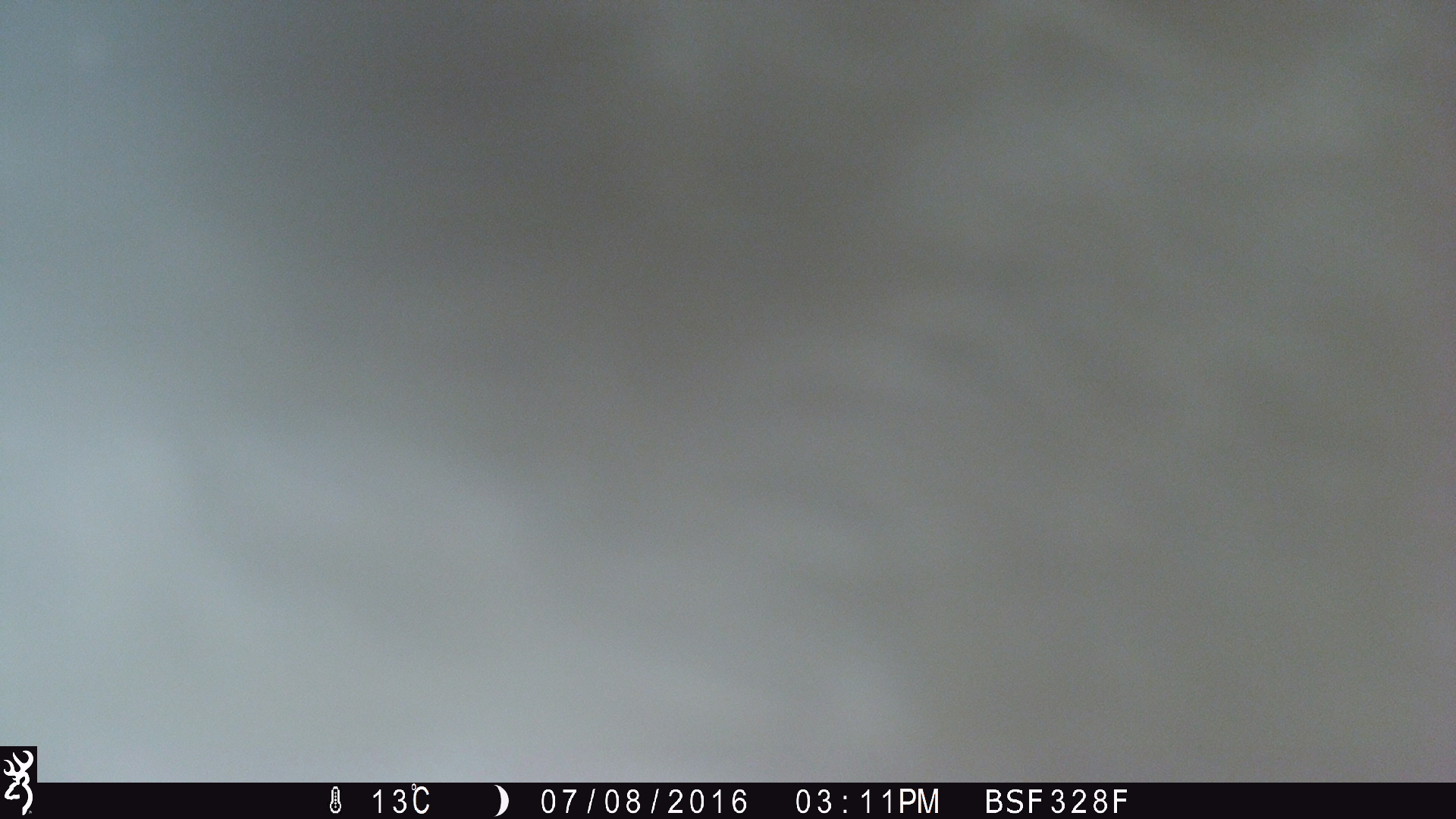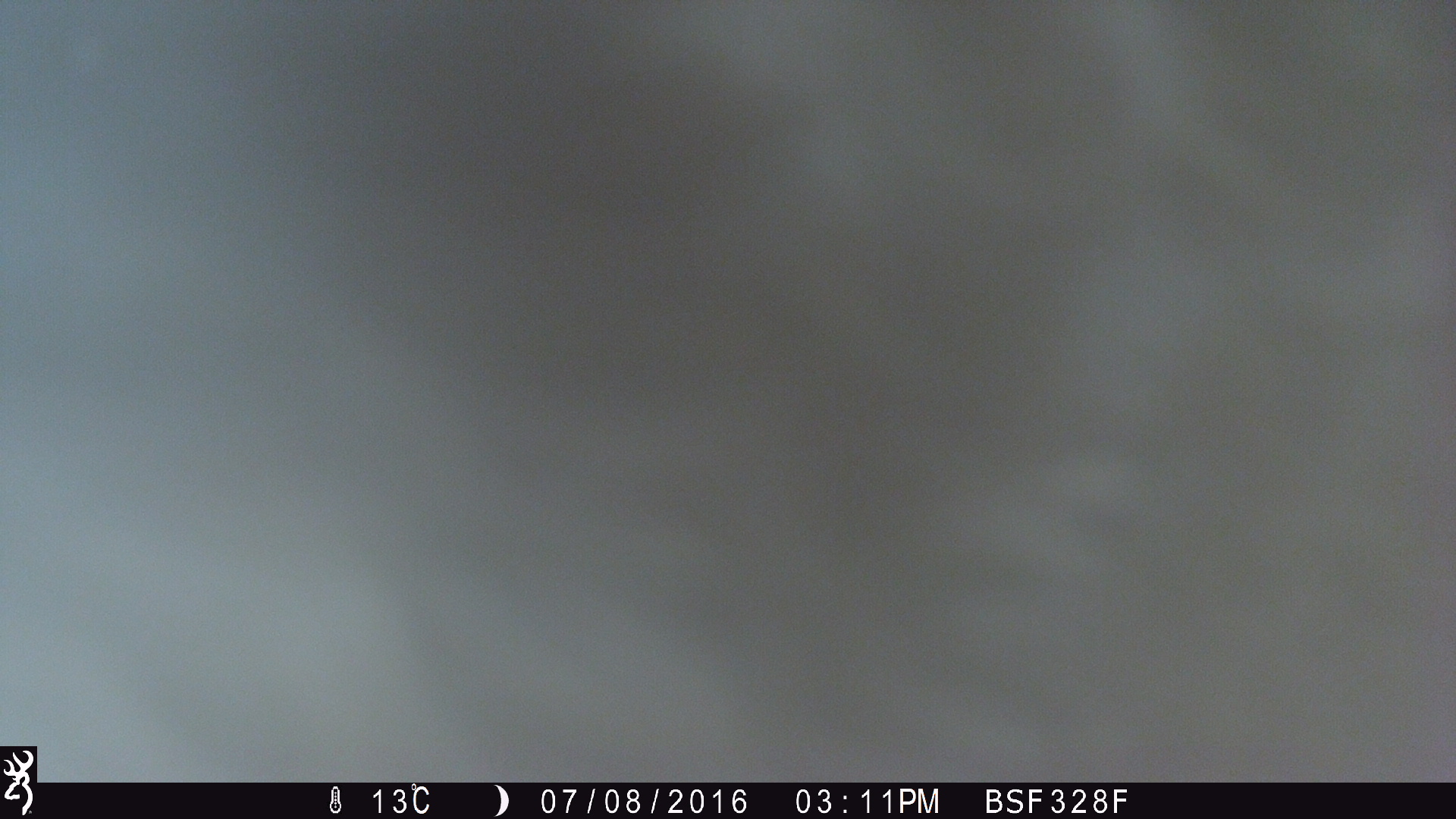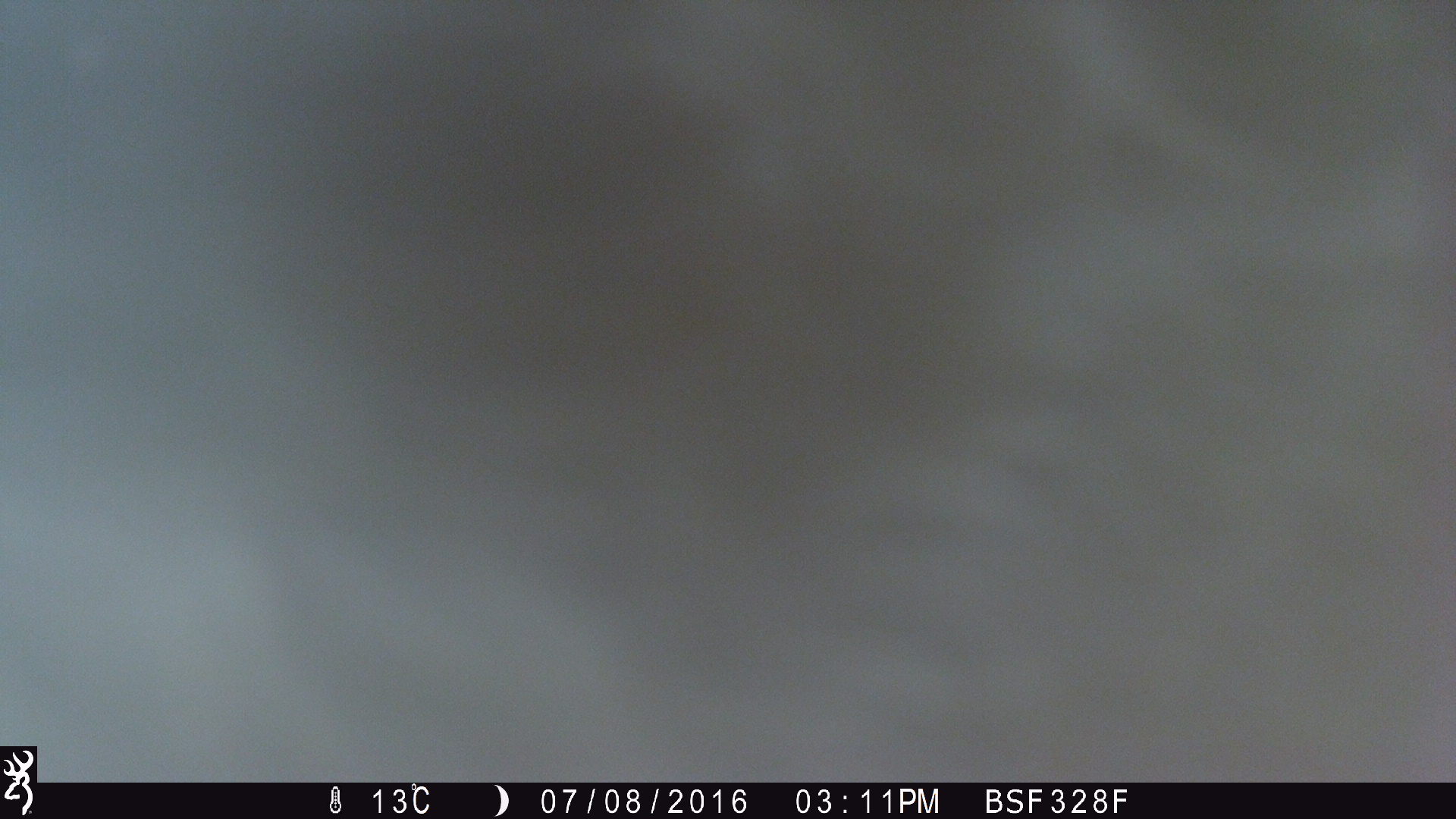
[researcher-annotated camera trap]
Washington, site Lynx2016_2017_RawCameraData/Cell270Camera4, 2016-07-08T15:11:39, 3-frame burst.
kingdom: Animalia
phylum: Chordata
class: Mammalia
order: Artiodactyla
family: Bovidae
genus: Bos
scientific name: Bos taurus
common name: domestic cattle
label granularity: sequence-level